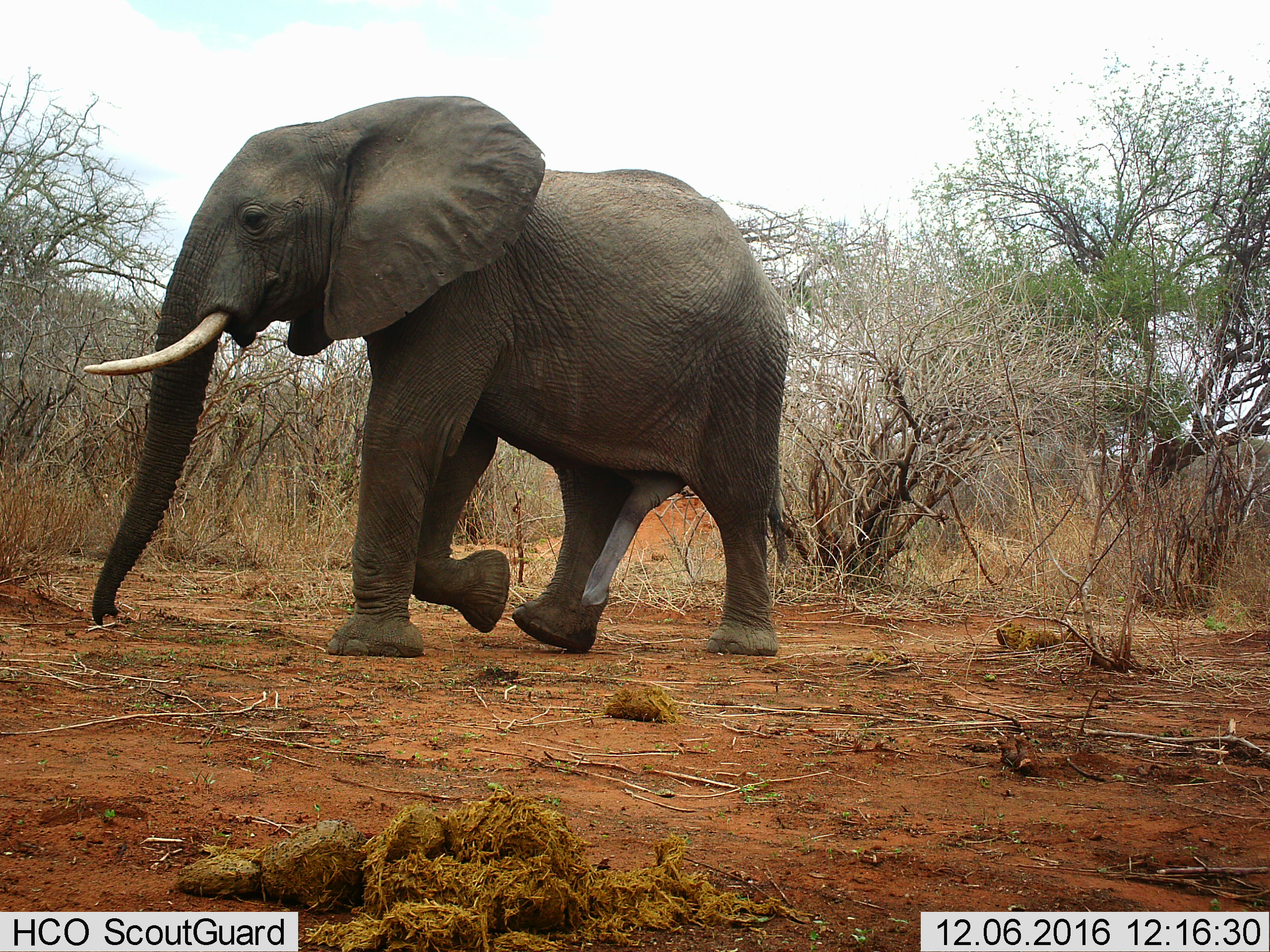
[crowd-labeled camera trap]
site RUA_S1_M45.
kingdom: Animalia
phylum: Chordata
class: Mammalia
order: Proboscidea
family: Elephantidae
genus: Loxodonta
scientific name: Loxodonta africana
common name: african bush elephant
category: elephant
Elephant (african bush elephant) (Loxodonta africana), count 1. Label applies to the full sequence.